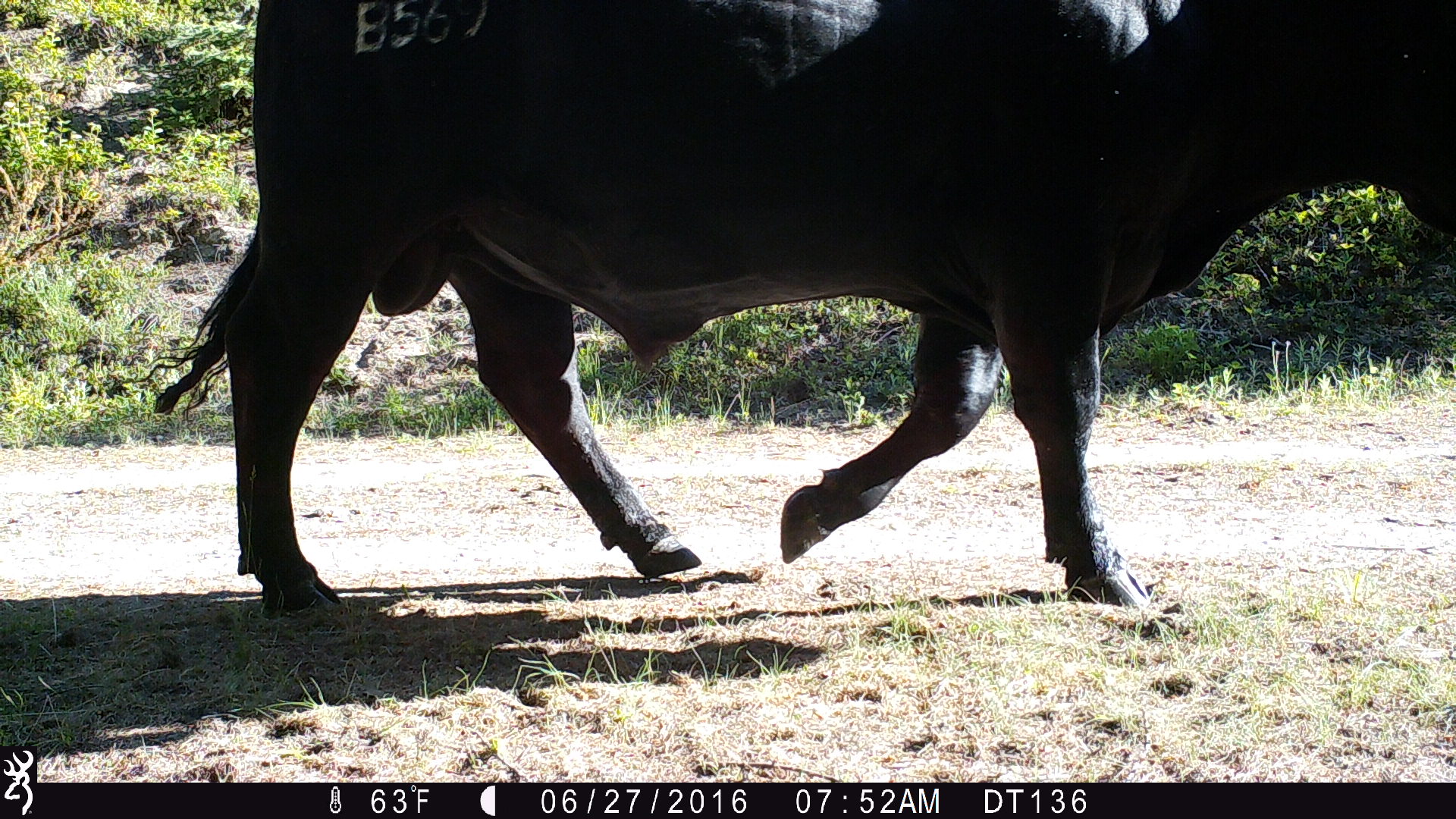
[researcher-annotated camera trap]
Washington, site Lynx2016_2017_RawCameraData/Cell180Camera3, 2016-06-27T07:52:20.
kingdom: Animalia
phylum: Chordata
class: Mammalia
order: Artiodactyla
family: Bovidae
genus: Bos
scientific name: Bos taurus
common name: domestic cattle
Domestic cattle (Bos taurus). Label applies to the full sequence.